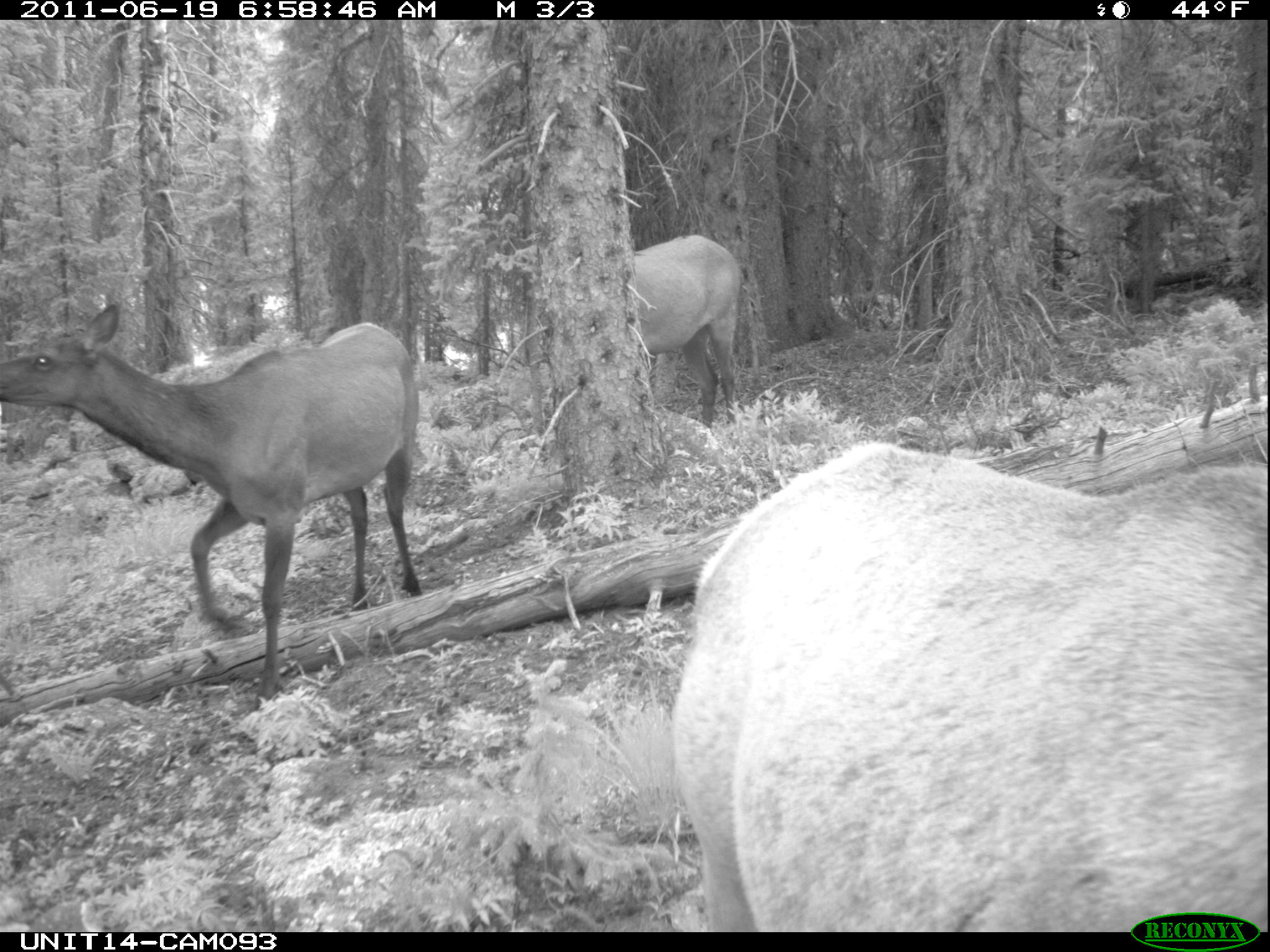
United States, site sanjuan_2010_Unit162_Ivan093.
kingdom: Animalia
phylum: Chordata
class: Mammalia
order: Artiodactyla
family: Cervidae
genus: Cervus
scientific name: Cervus elaphus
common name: red deer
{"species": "Cervus elaphus (red deer)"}